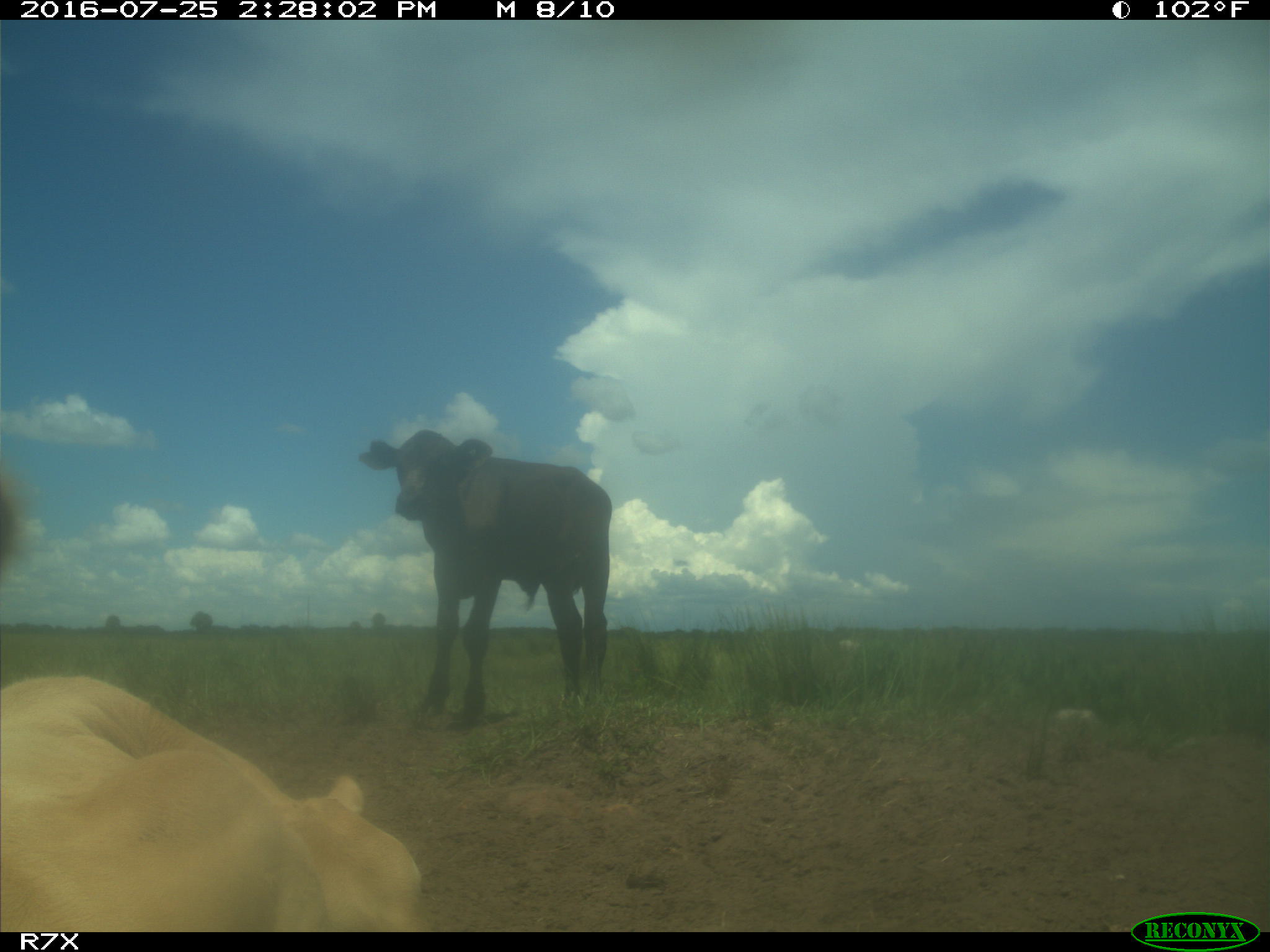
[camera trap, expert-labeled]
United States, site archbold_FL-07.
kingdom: Animalia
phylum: Chordata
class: Mammalia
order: Artiodactyla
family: Bovidae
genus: Bos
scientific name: Bos taurus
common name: domestic cow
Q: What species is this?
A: Bos taurus (domestic cow).